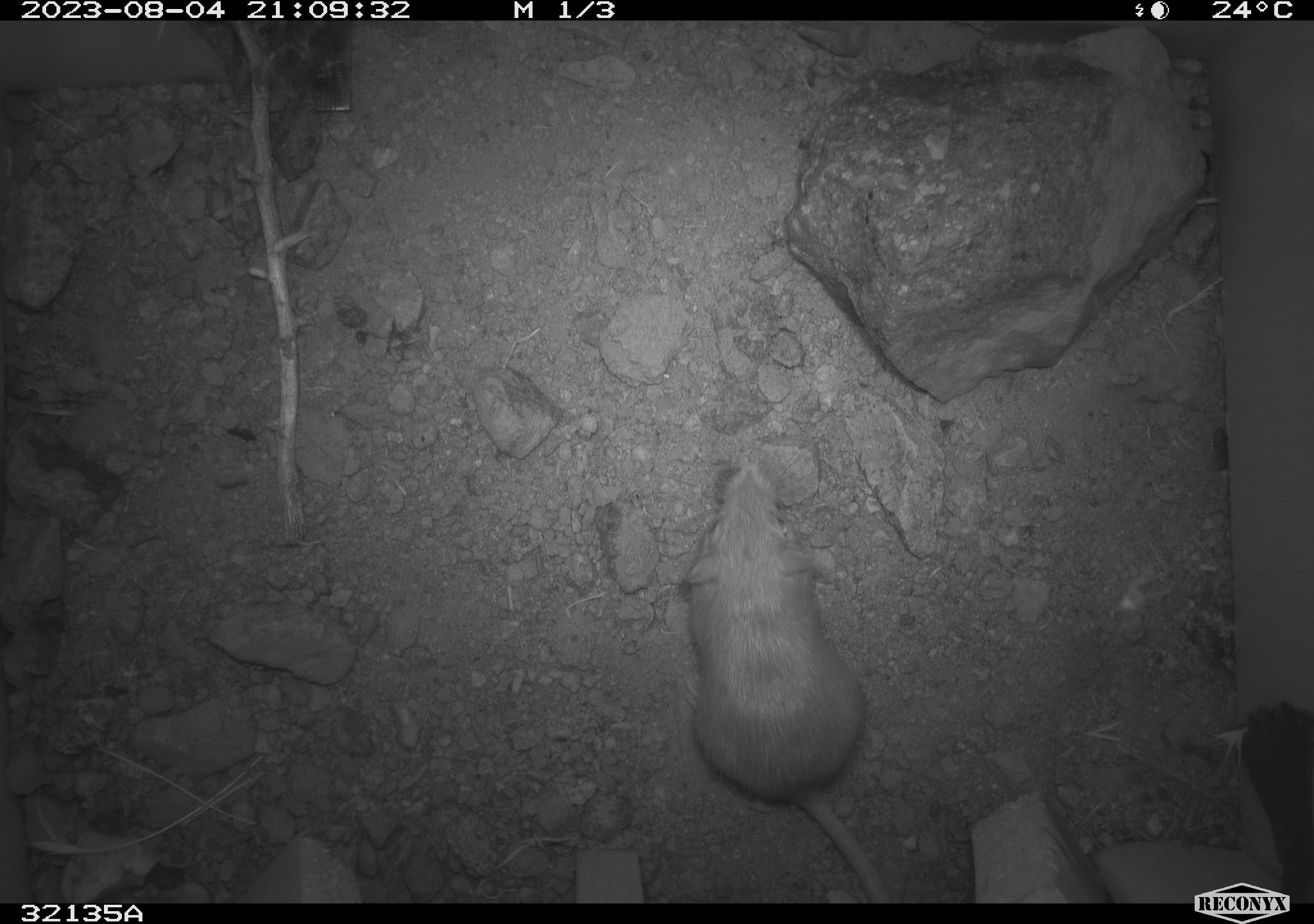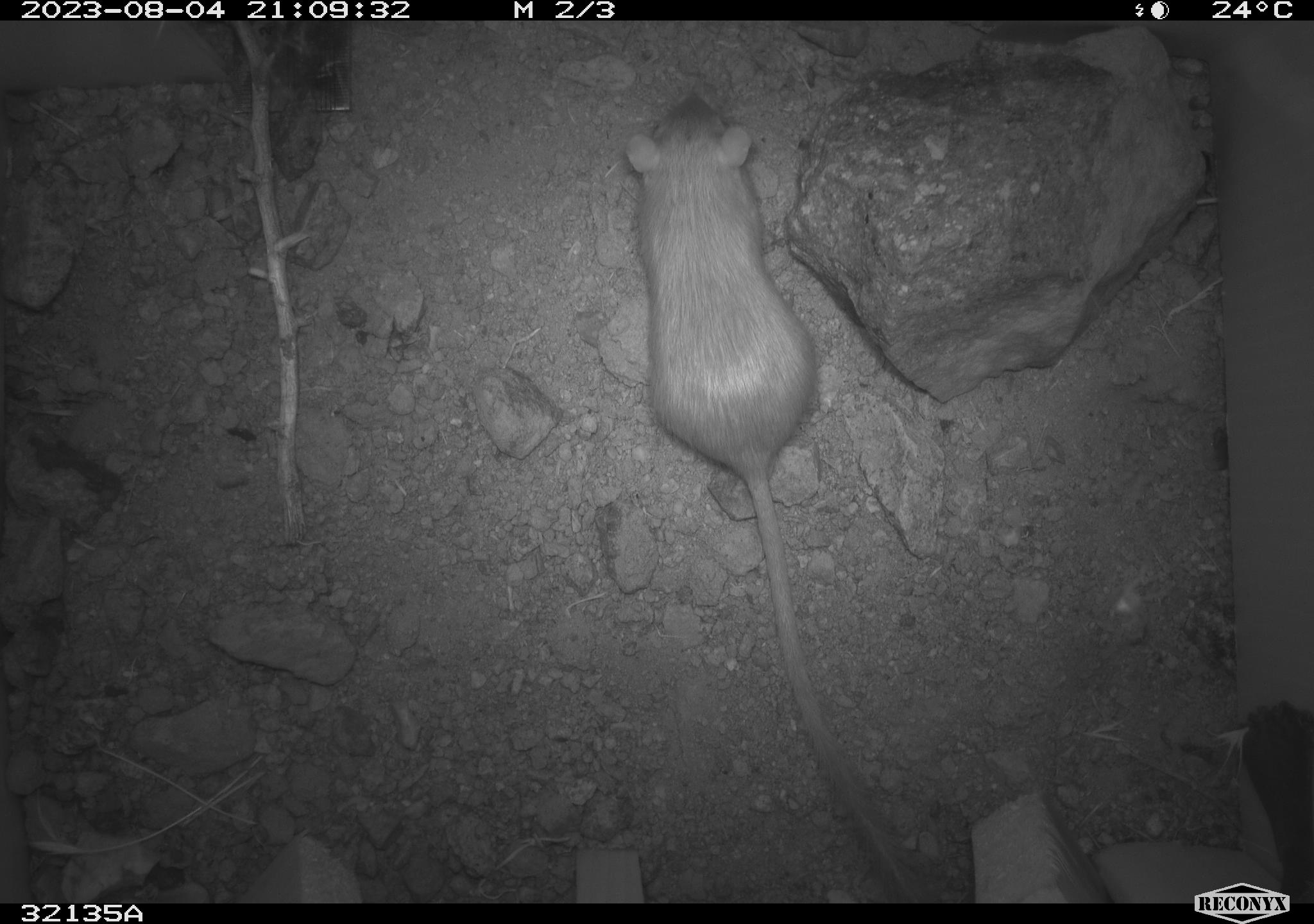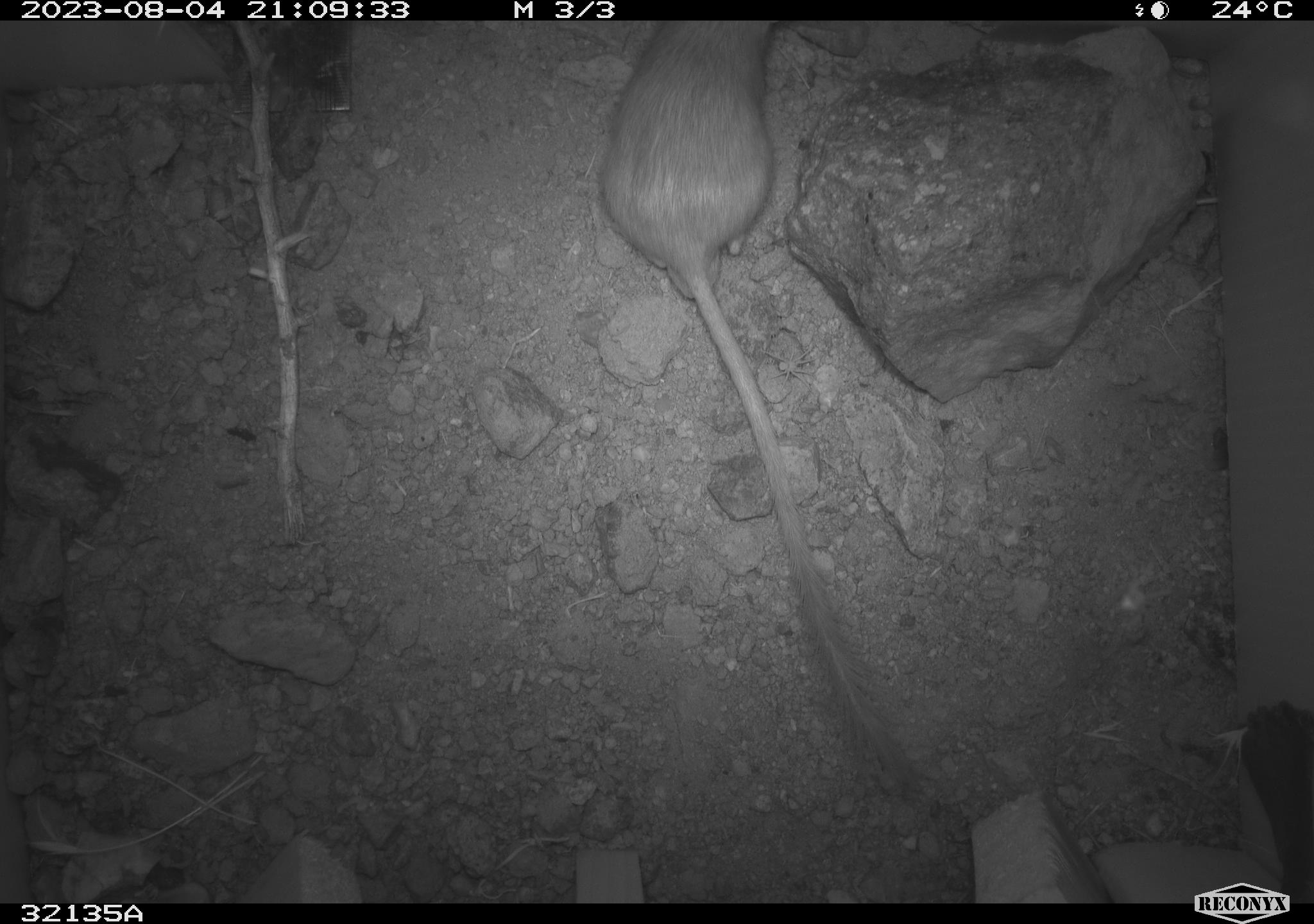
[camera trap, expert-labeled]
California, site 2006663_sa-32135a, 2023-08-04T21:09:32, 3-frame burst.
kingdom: Animalia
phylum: Chordata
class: Mammalia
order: Rodentia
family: Heteromyidae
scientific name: Heteromyidae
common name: kangaroo rats and pocket mice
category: heteromyidae family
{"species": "heteromyidae family (kangaroo rats and pocket mice) (Heteromyidae)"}